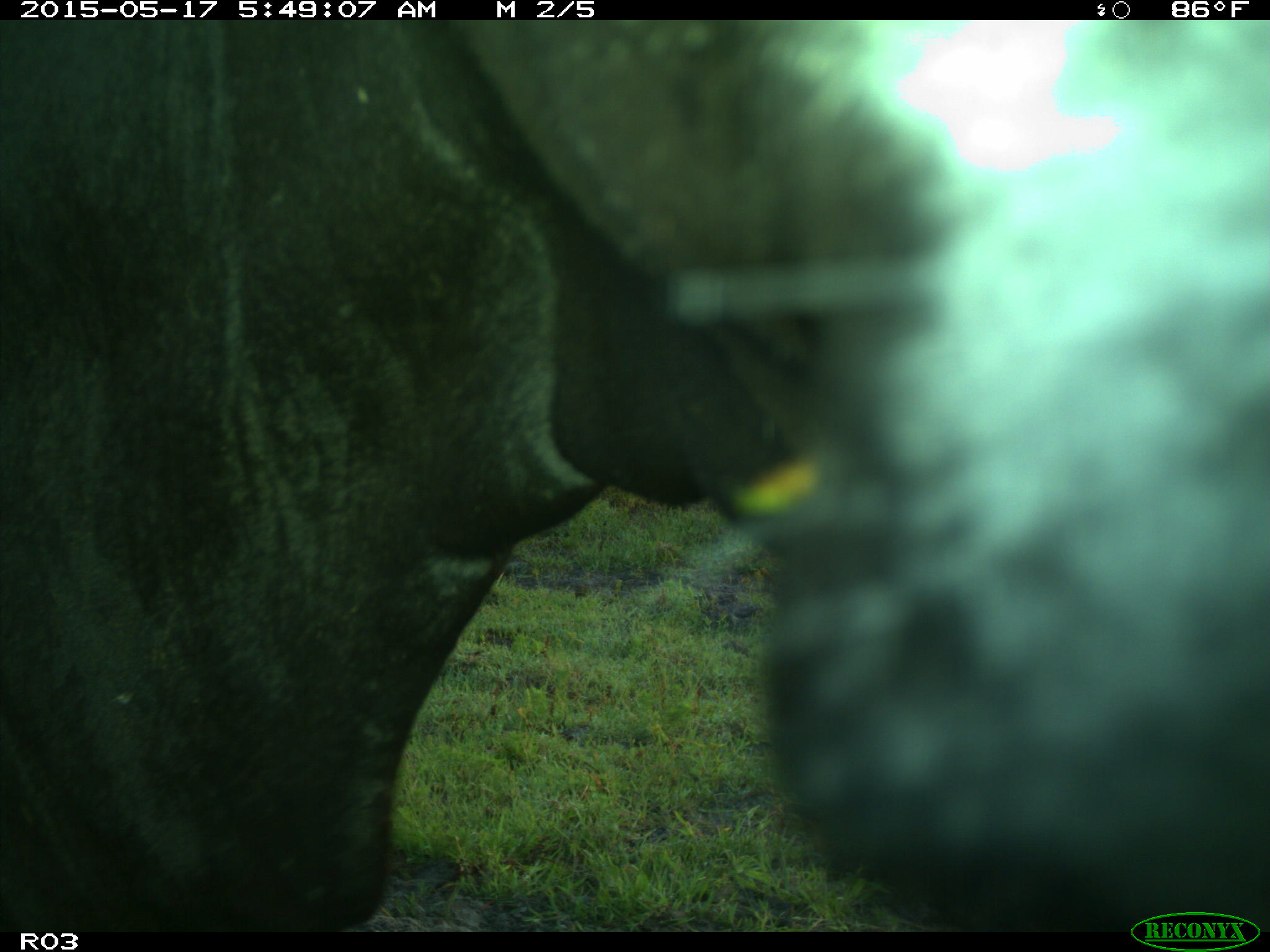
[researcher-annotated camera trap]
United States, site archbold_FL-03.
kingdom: Animalia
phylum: Chordata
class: Mammalia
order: Artiodactyla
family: Bovidae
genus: Bos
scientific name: Bos taurus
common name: domestic cow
Bos taurus (domestic cow).